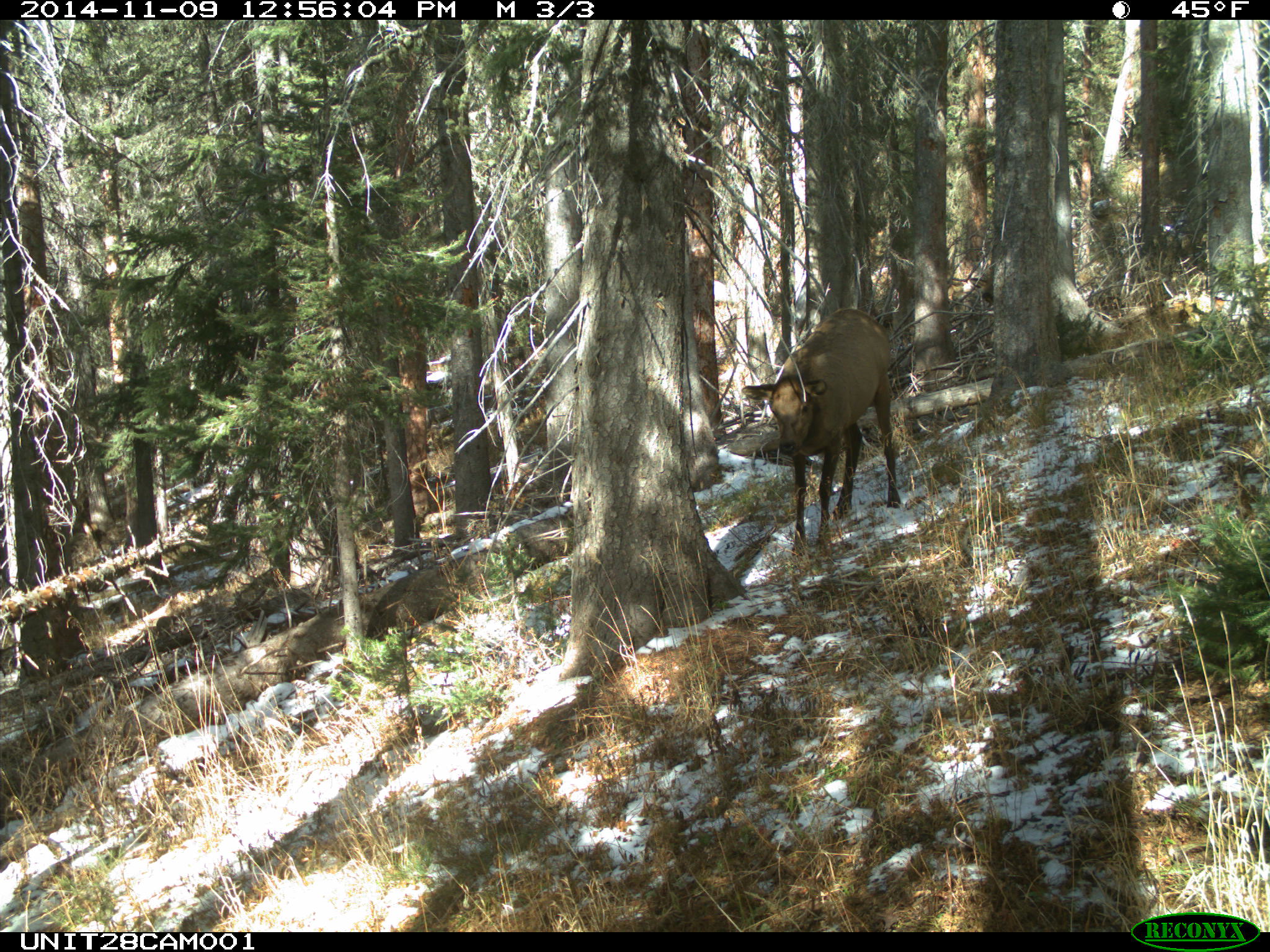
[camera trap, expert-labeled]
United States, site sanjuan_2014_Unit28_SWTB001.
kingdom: Animalia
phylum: Chordata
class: Mammalia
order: Artiodactyla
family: Cervidae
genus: Cervus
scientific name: Cervus elaphus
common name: red deer